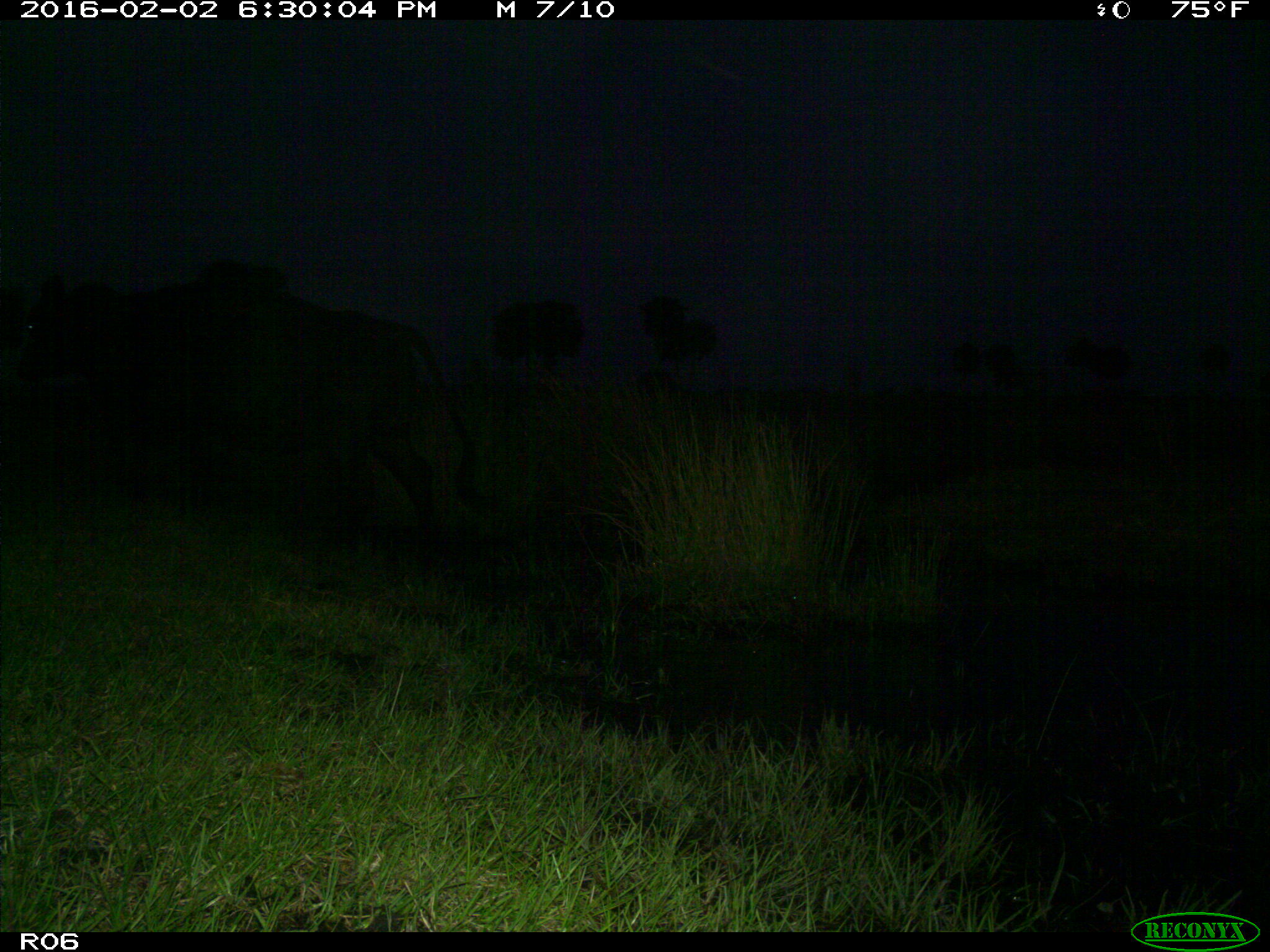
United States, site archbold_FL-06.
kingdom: Animalia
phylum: Chordata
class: Mammalia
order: Artiodactyla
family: Bovidae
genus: Bos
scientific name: Bos taurus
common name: domestic cow